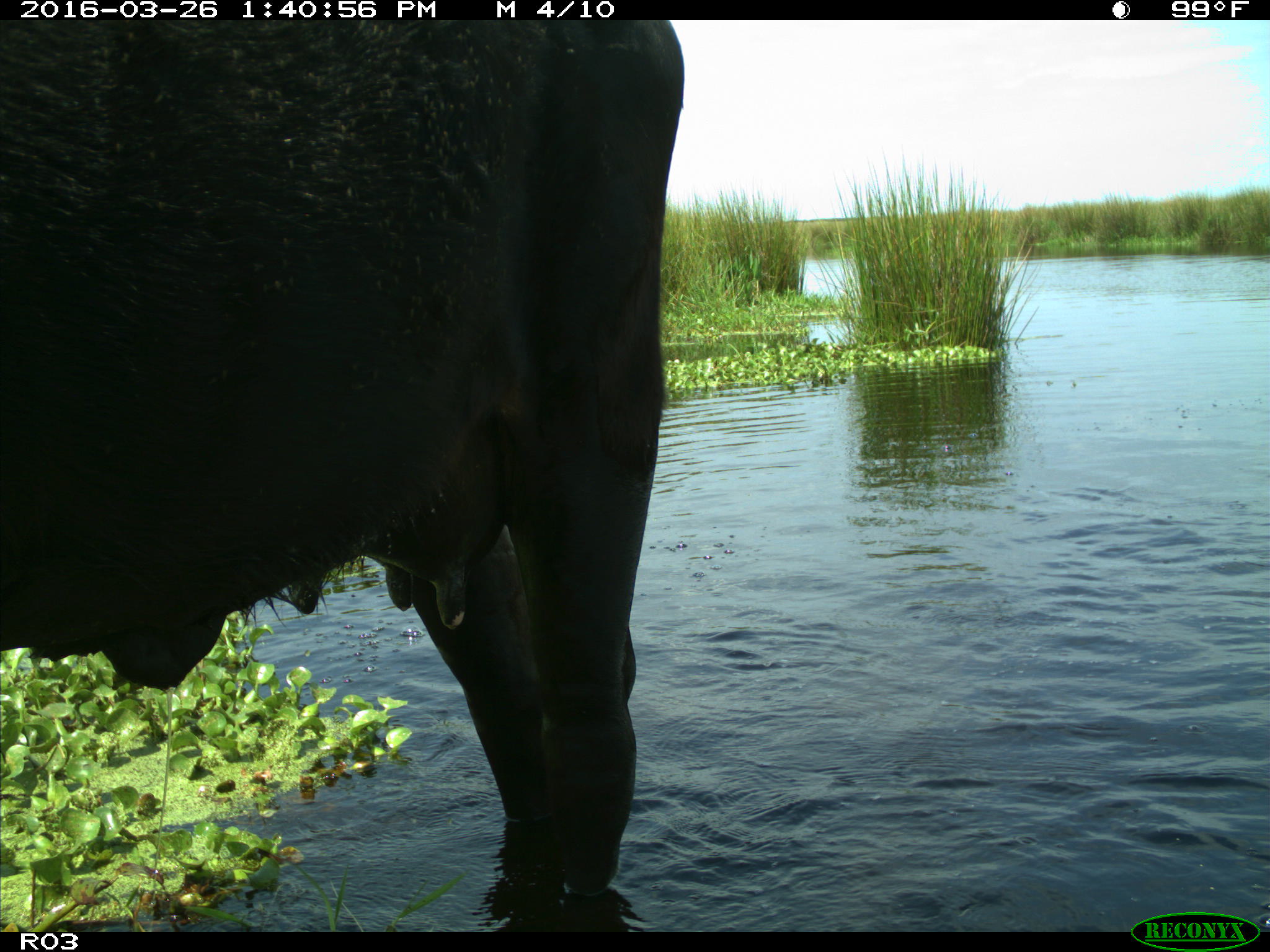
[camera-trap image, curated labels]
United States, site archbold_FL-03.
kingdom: Animalia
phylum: Chordata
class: Mammalia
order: Artiodactyla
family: Bovidae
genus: Bos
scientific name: Bos taurus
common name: domestic cow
Bos taurus (domestic cow).